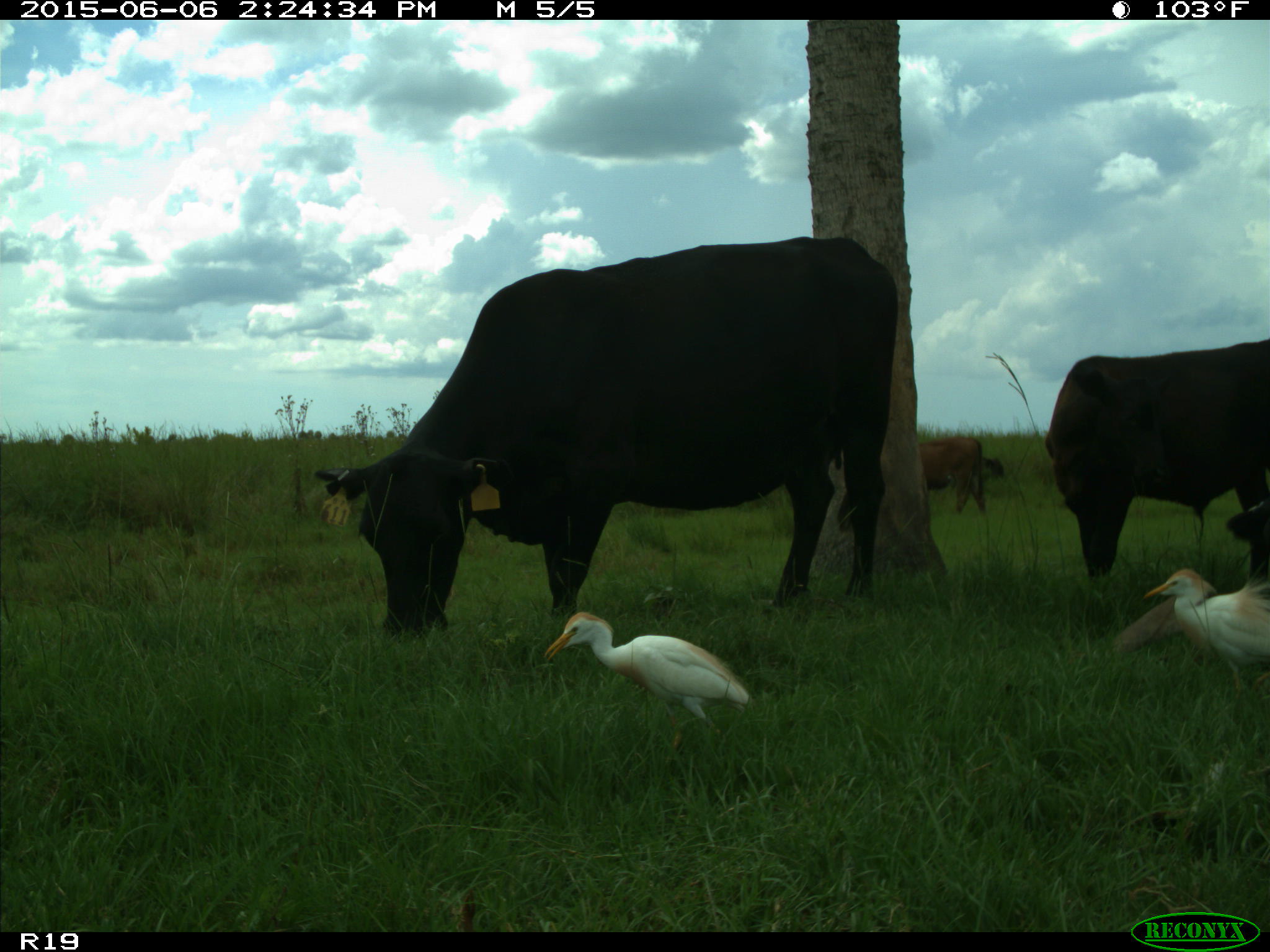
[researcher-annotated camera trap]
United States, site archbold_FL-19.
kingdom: Animalia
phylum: Chordata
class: Mammalia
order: Artiodactyla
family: Bovidae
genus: Bos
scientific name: Bos taurus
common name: domestic cow